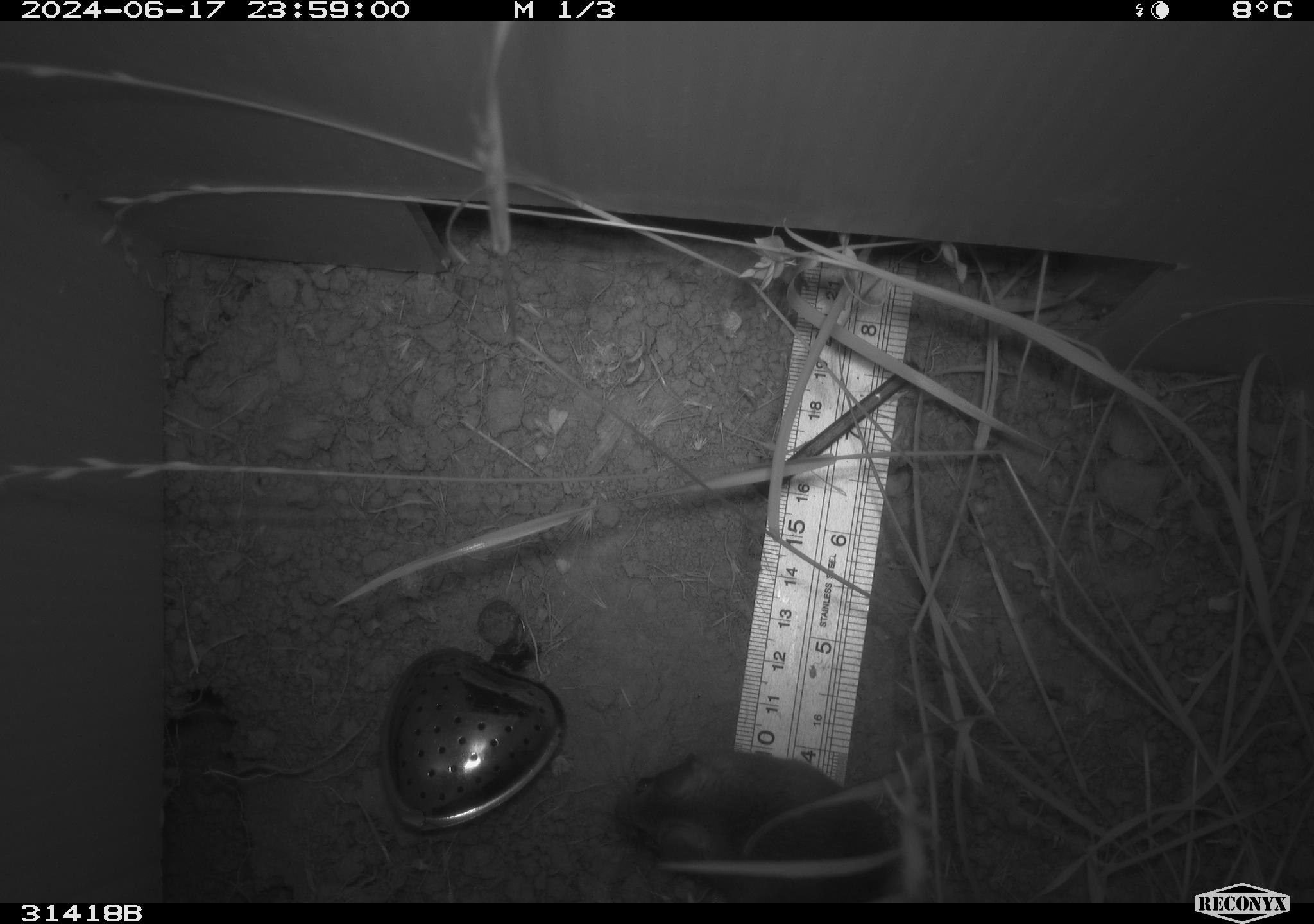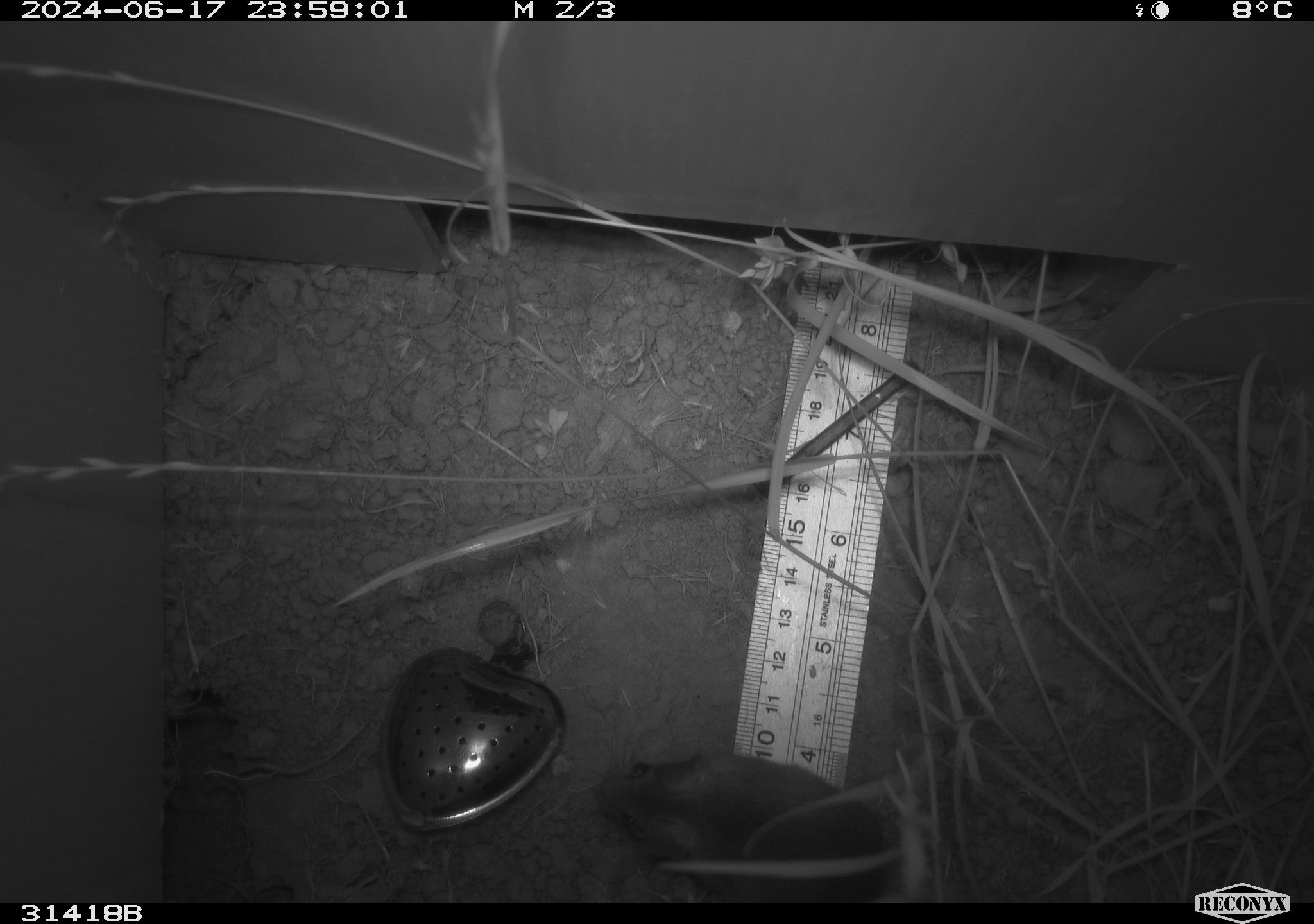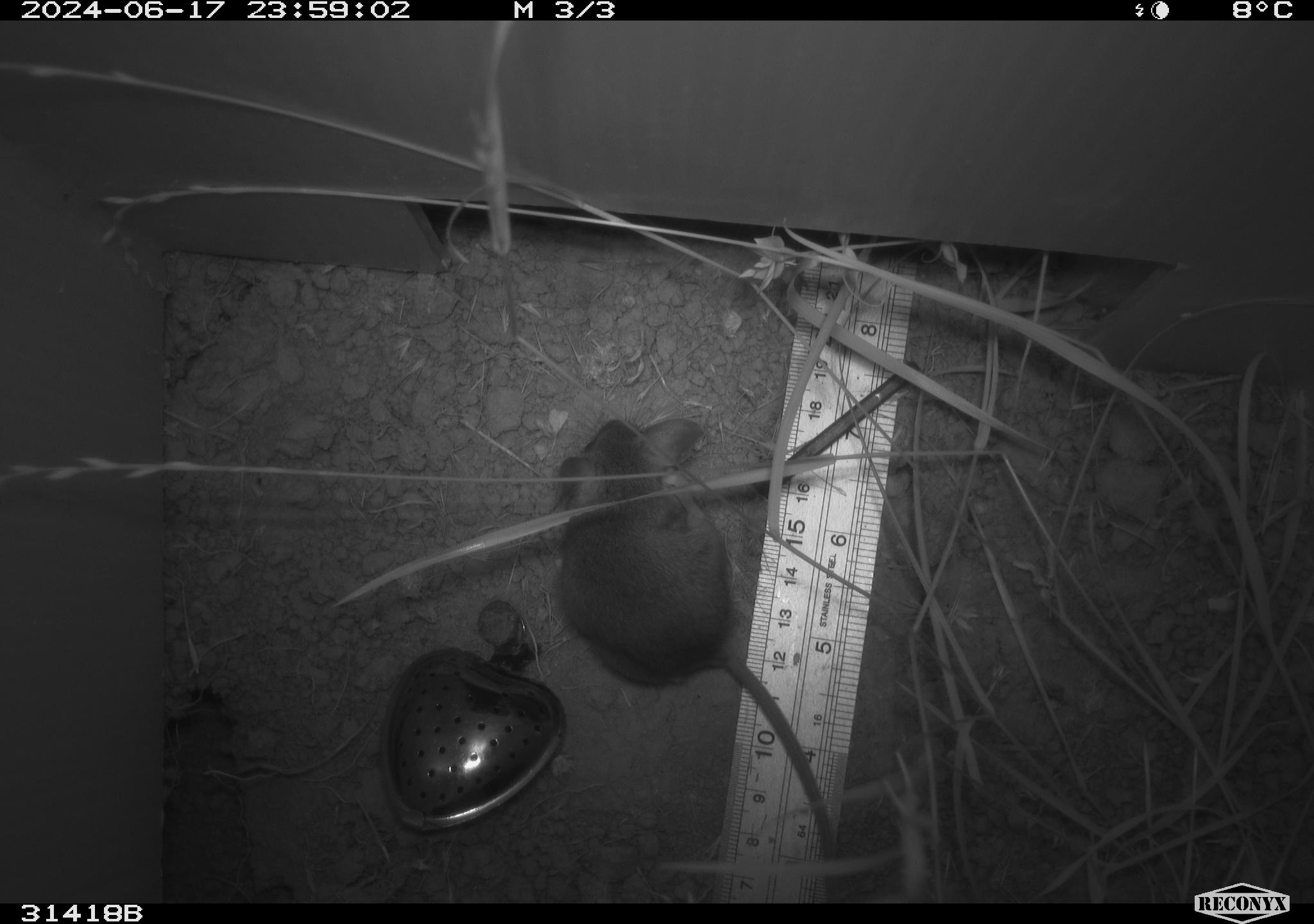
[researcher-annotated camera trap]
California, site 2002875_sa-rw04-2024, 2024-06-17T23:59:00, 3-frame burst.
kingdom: Animalia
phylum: Chordata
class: Mammalia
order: Rodentia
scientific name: Rodentia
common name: rodent